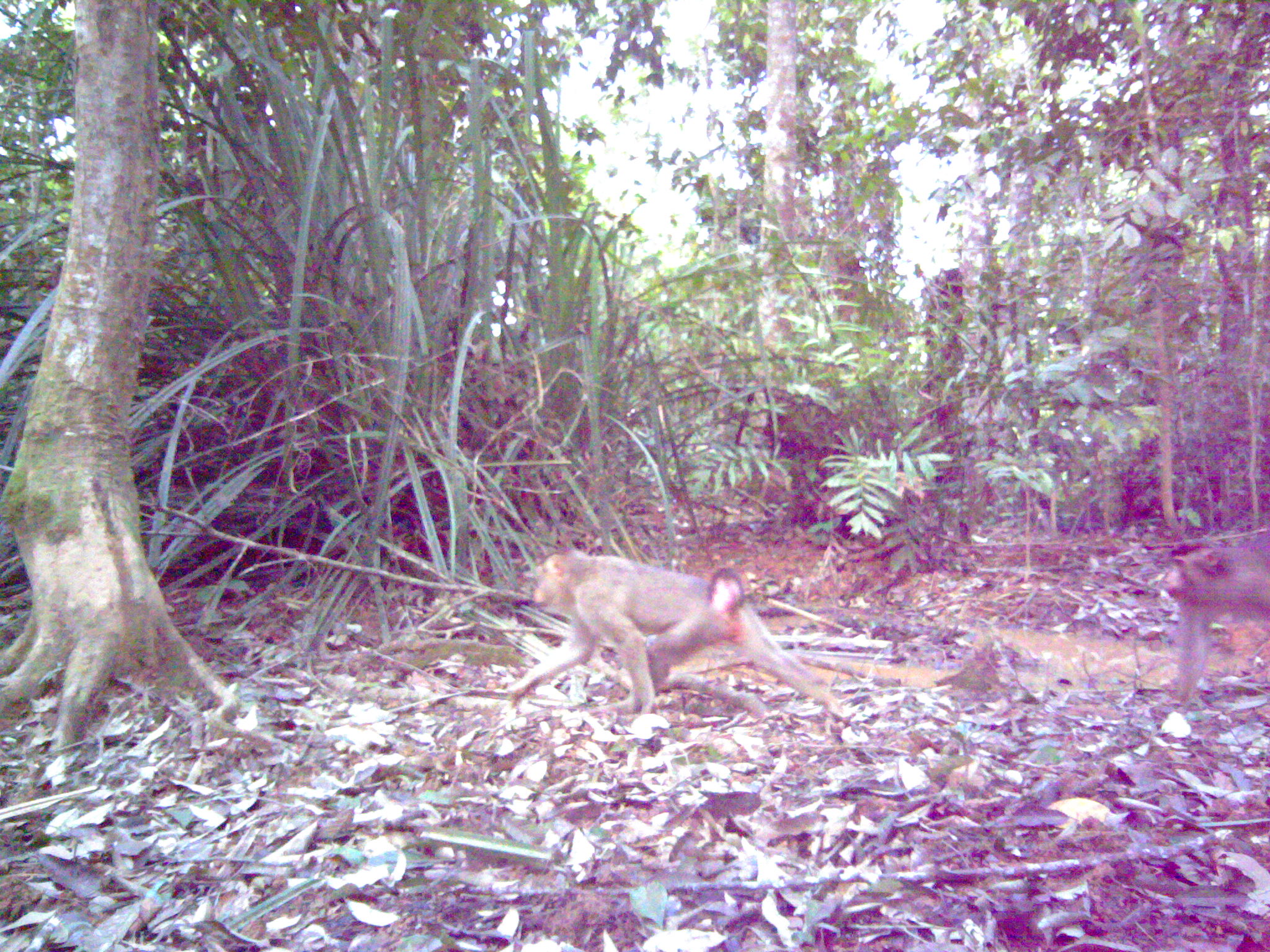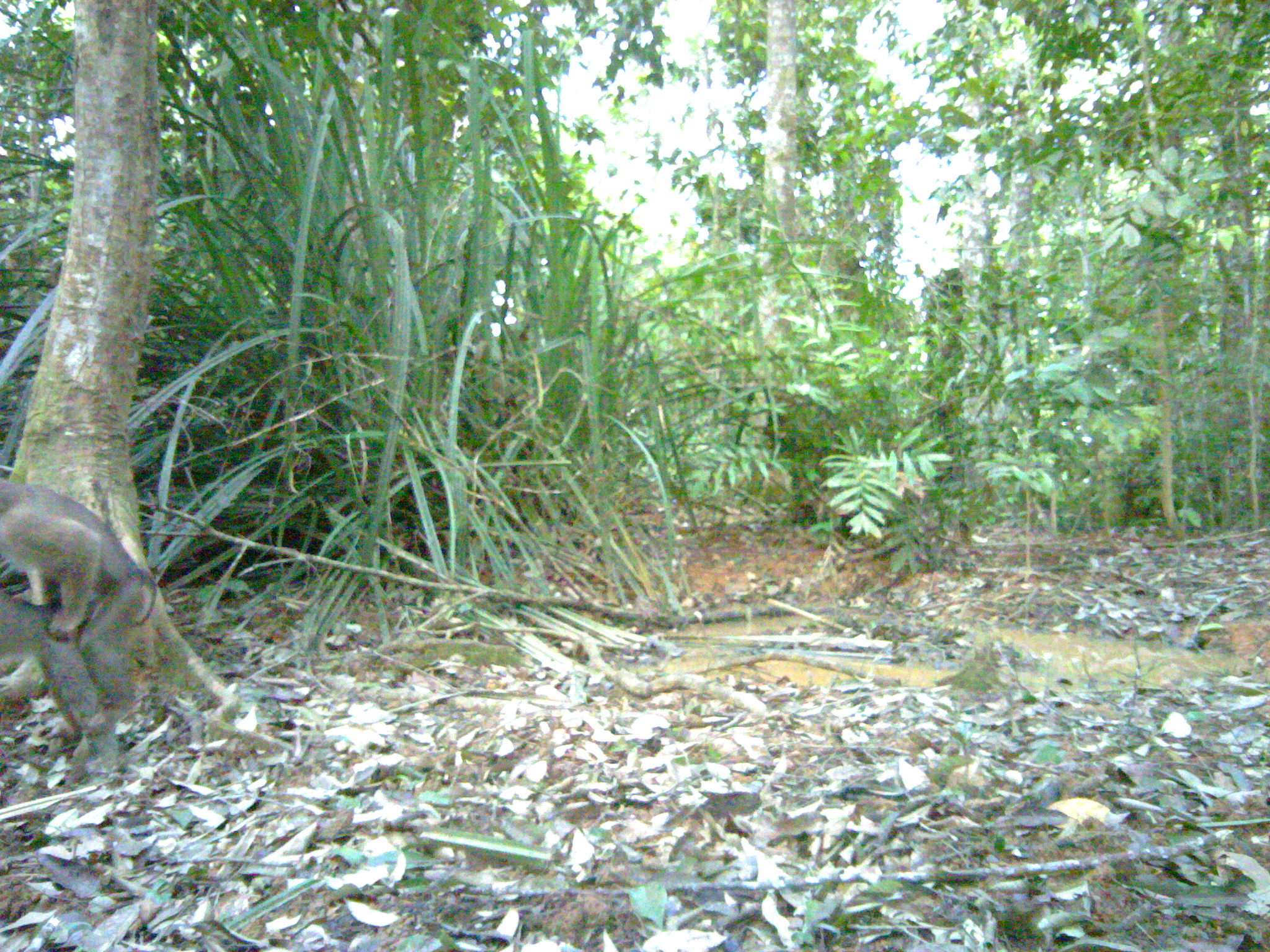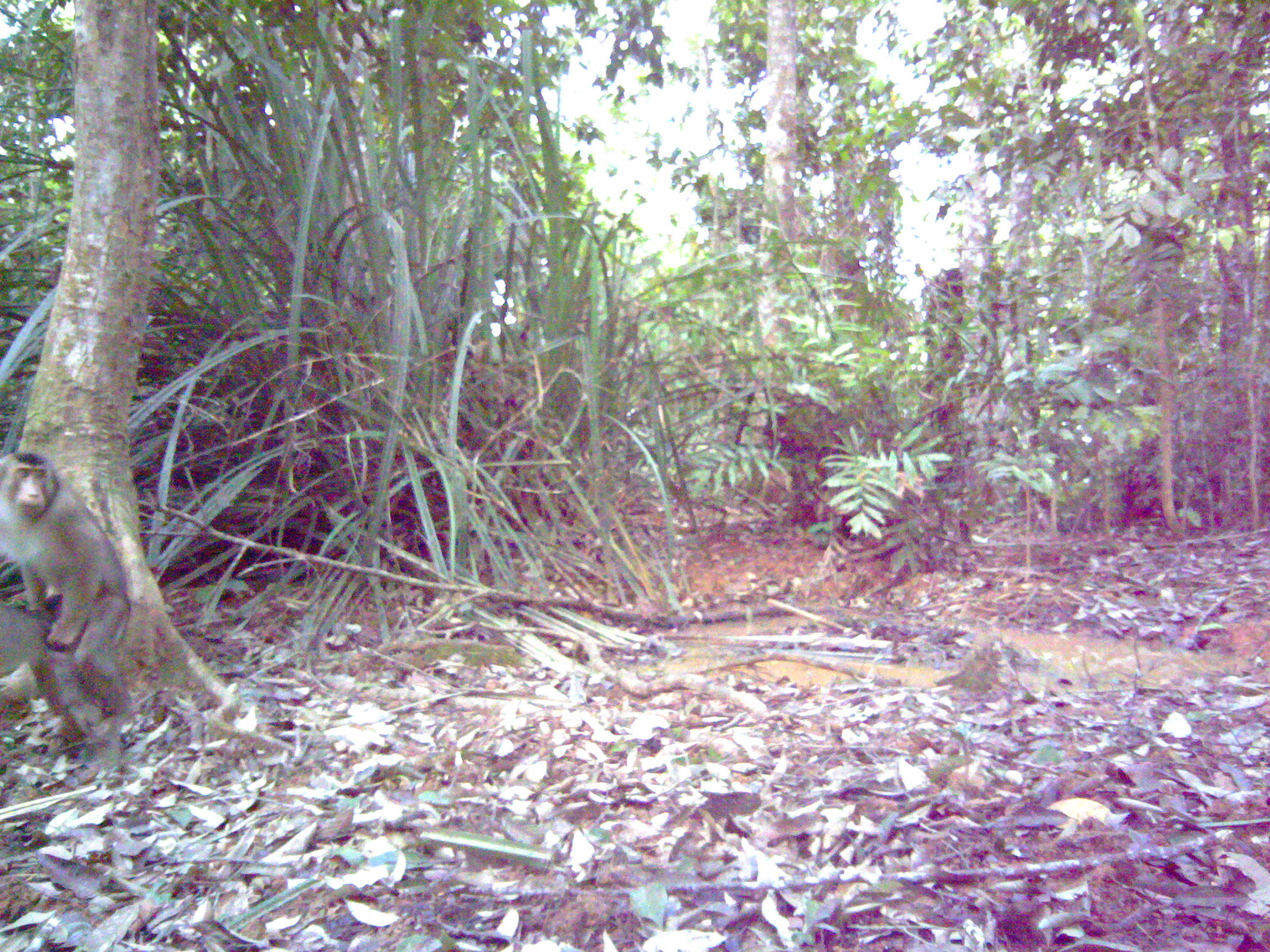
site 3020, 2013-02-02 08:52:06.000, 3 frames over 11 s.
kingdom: Animalia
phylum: Chordata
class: Mammalia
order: Primates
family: Cercopithecidae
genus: Macaca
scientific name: Macaca nemestrina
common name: southern pig-tailed macaque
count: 2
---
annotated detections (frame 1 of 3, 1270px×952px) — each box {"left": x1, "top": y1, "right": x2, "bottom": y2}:
macaca nemestrina: {"left": 506, "top": 548, "right": 855, "bottom": 726}; {"left": 1158, "top": 527, "right": 1269, "bottom": 700}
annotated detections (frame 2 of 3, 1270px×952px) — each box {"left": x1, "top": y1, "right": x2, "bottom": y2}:
macaca nemestrina: {"left": 0, "top": 478, "right": 156, "bottom": 731}; {"left": 0, "top": 589, "right": 117, "bottom": 790}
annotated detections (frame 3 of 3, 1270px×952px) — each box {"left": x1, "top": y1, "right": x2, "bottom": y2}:
macaca nemestrina: {"left": 0, "top": 446, "right": 137, "bottom": 743}; {"left": 0, "top": 599, "right": 121, "bottom": 784}